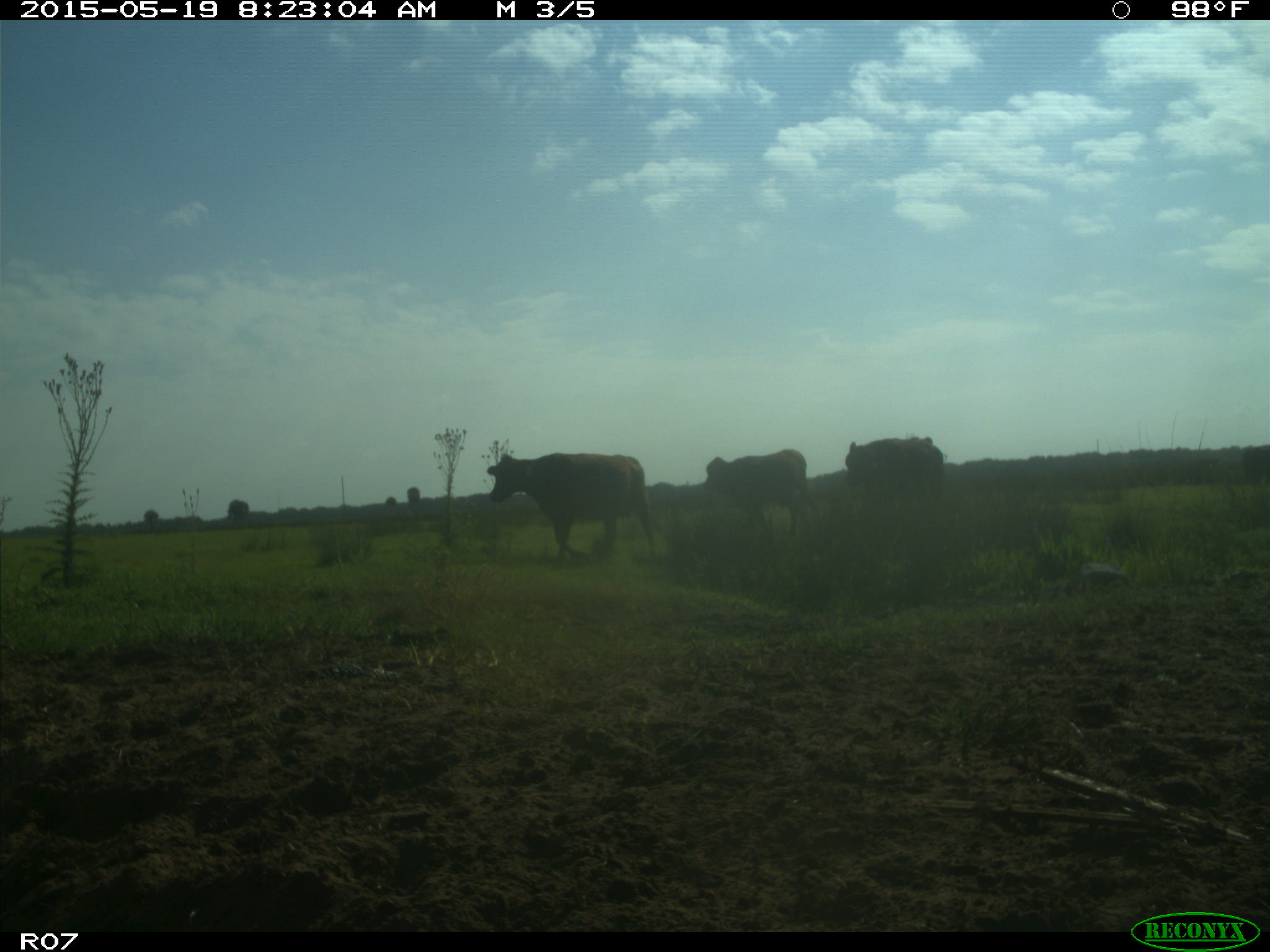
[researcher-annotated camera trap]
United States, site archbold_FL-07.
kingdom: Animalia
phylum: Chordata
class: Mammalia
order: Artiodactyla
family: Bovidae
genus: Bos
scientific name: Bos taurus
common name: domestic cow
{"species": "Bos taurus (domestic cow)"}